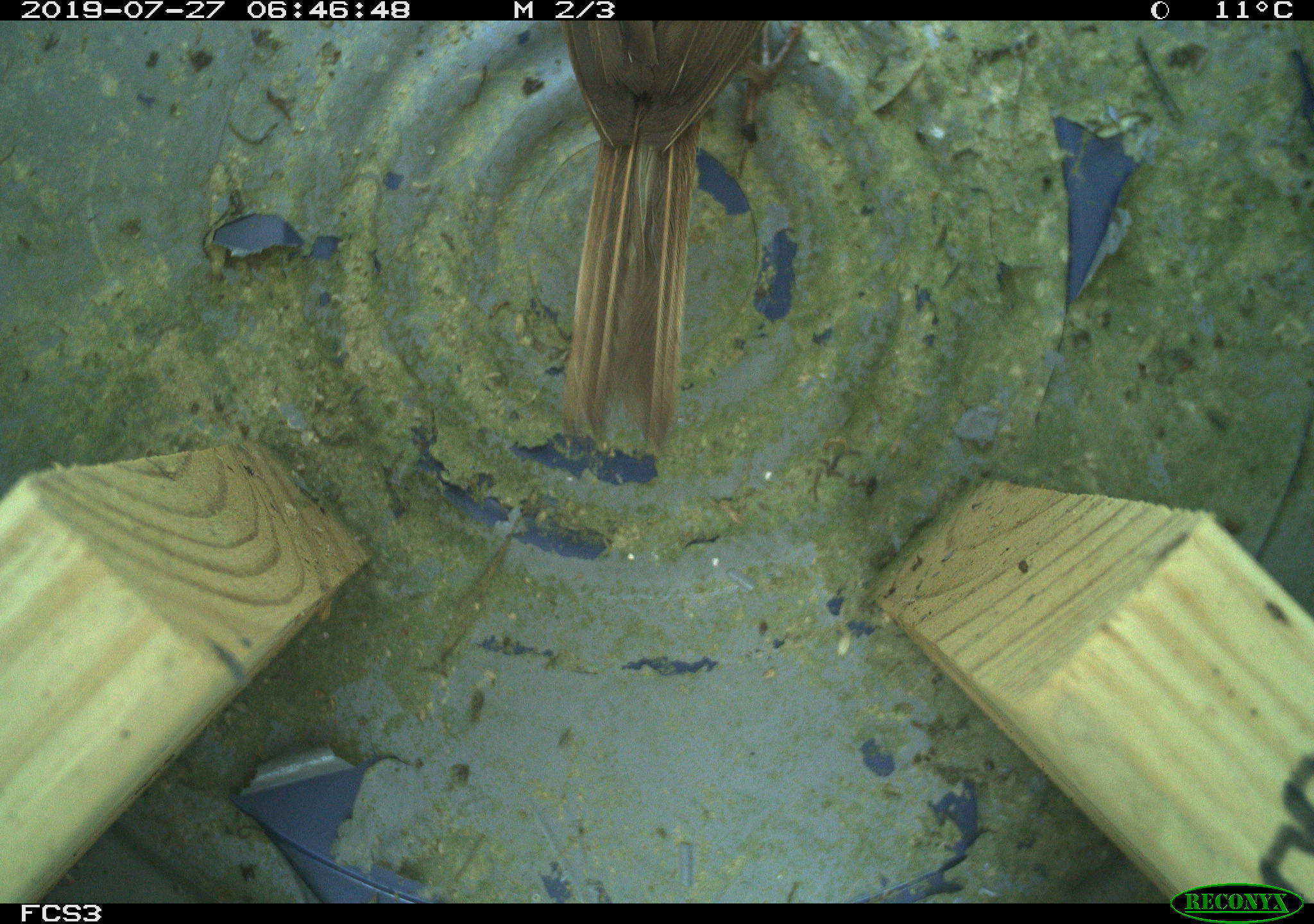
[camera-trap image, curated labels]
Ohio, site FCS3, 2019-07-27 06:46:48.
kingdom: Animalia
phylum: Chordata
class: Aves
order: Passeriformes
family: Passerellidae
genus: Melospiza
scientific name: Melospiza melodia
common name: song sparrow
Song sparrow (Melospiza melodia).